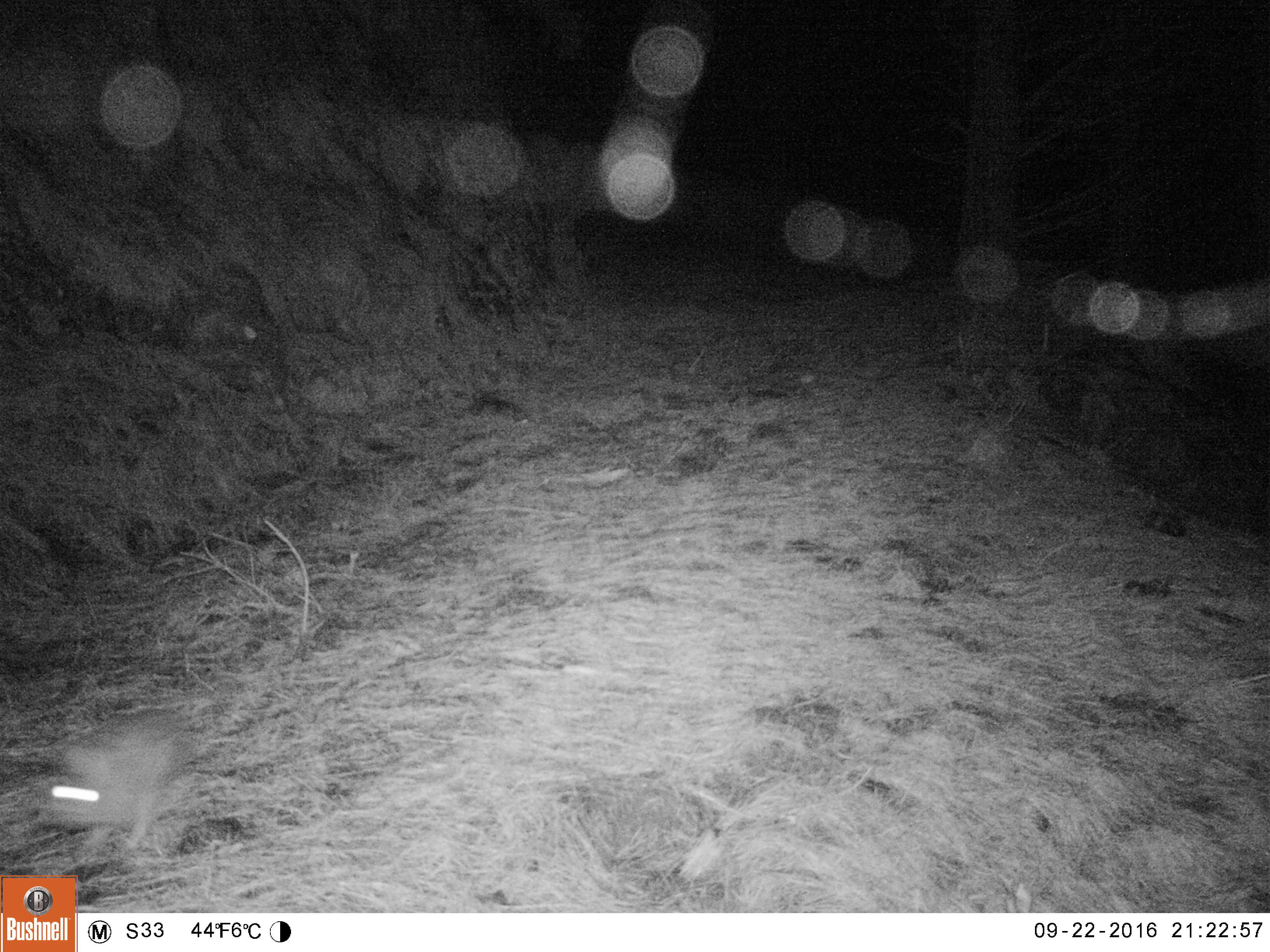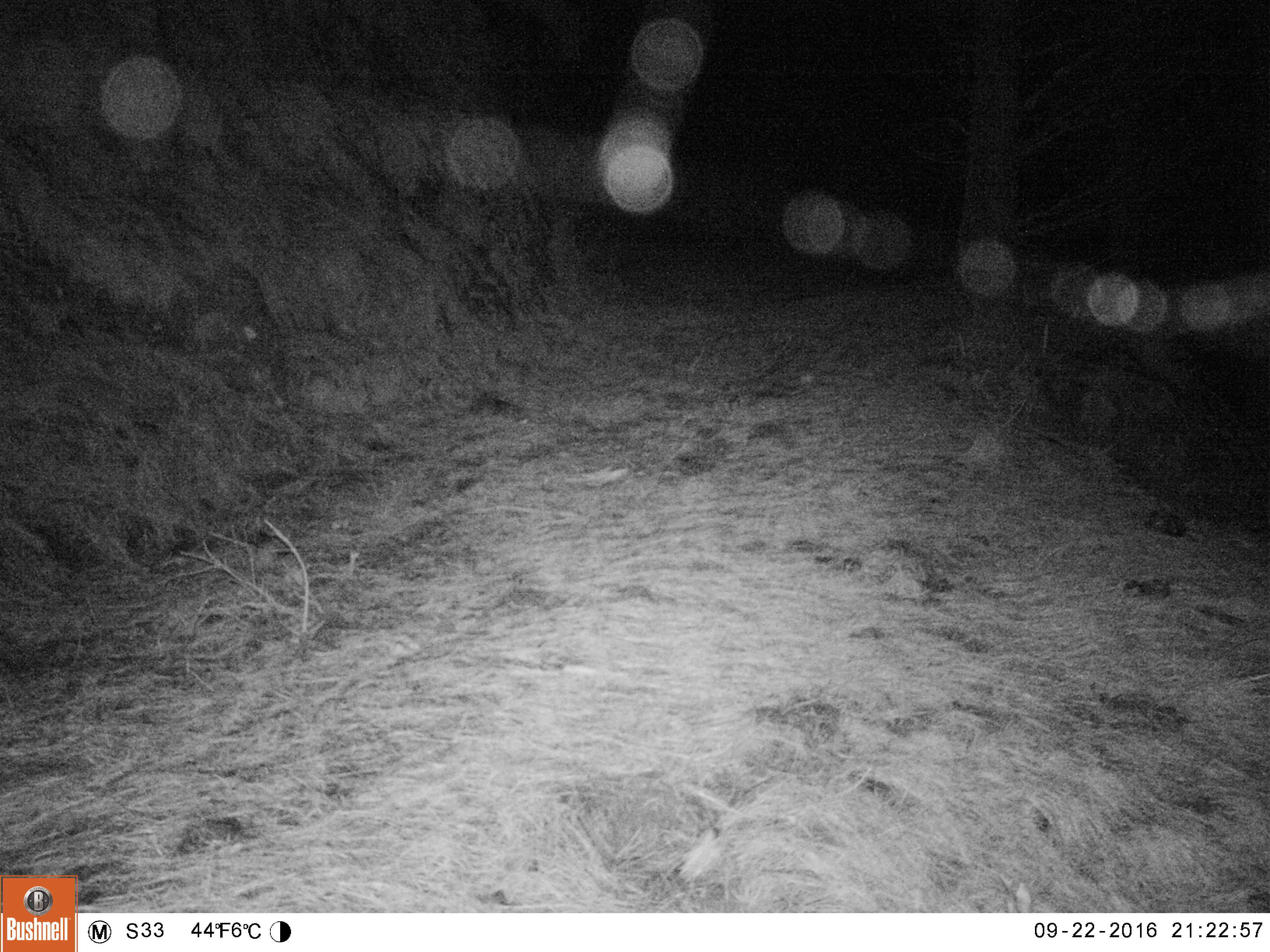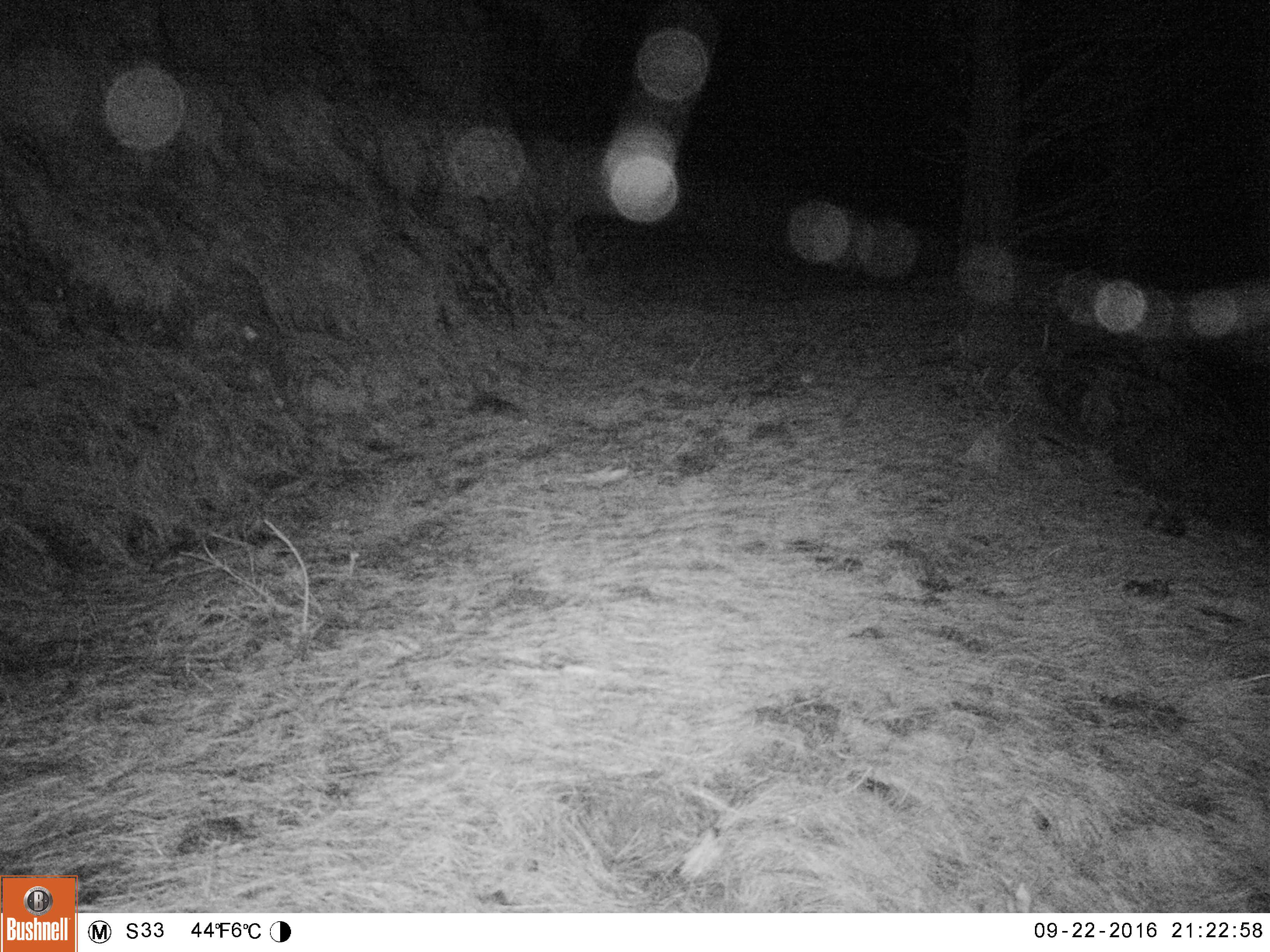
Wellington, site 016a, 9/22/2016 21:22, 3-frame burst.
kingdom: Animalia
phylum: Chordata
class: Mammalia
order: Lagomorpha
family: Leporidae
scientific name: Leporidae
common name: rabbit